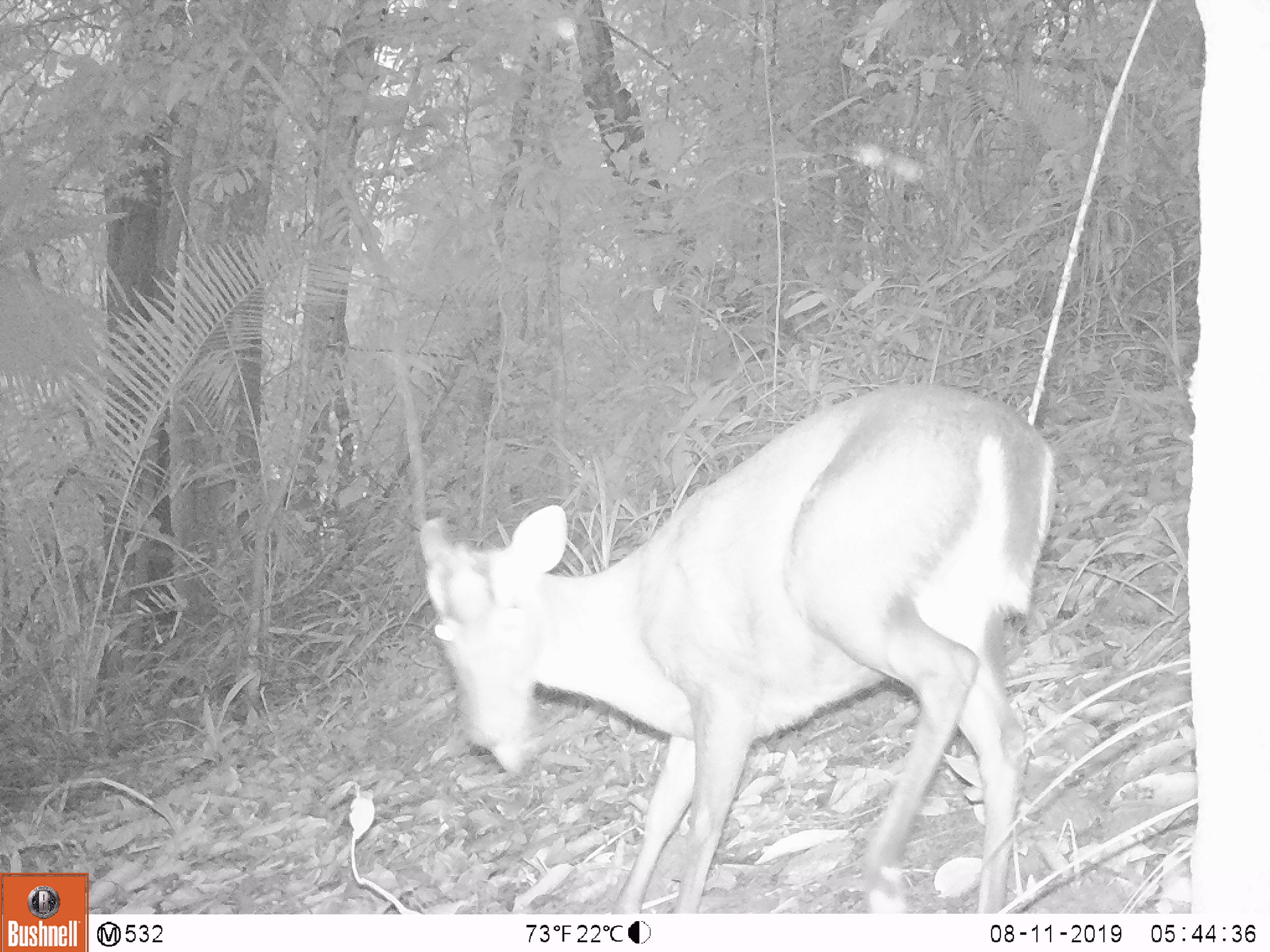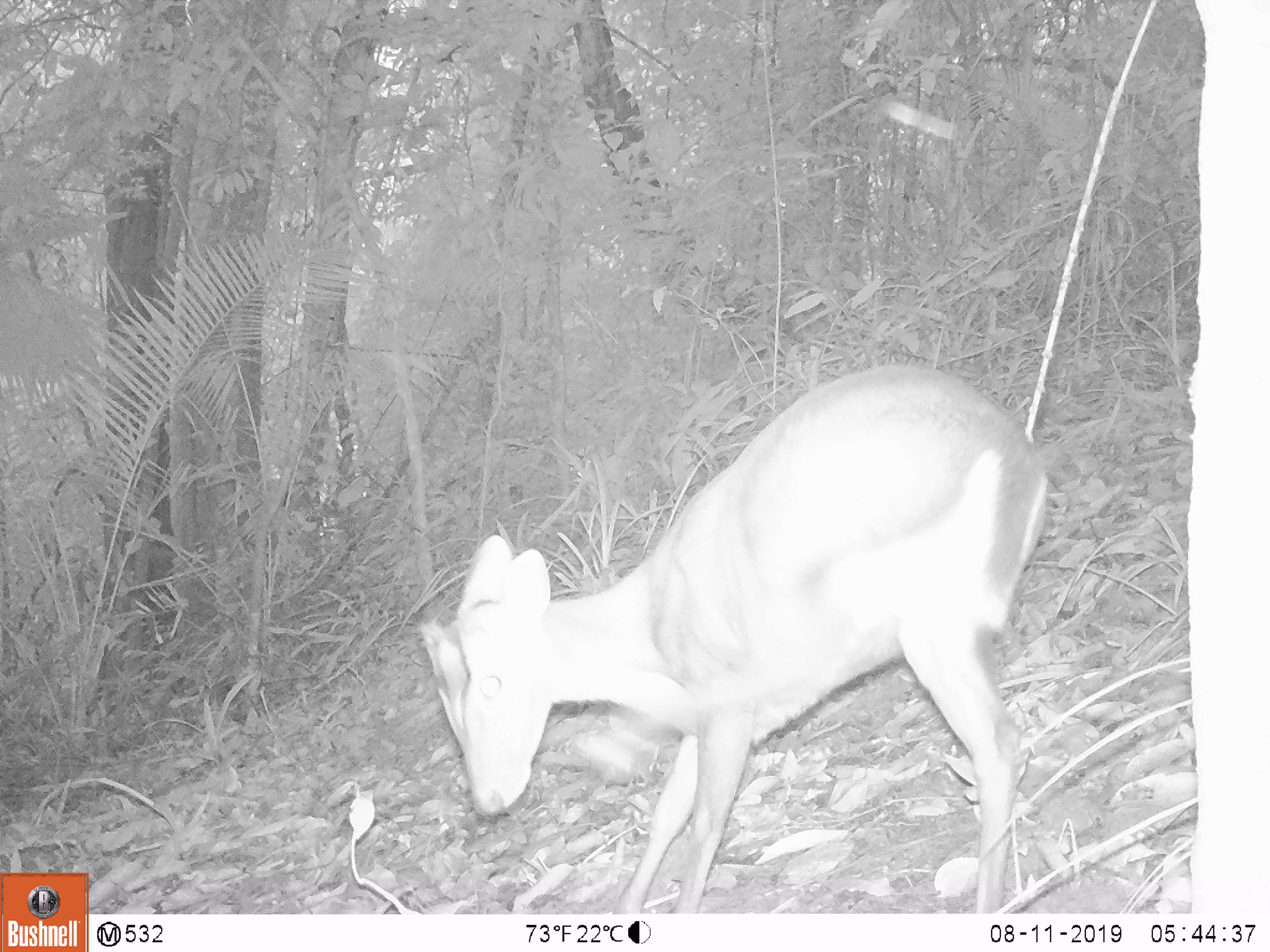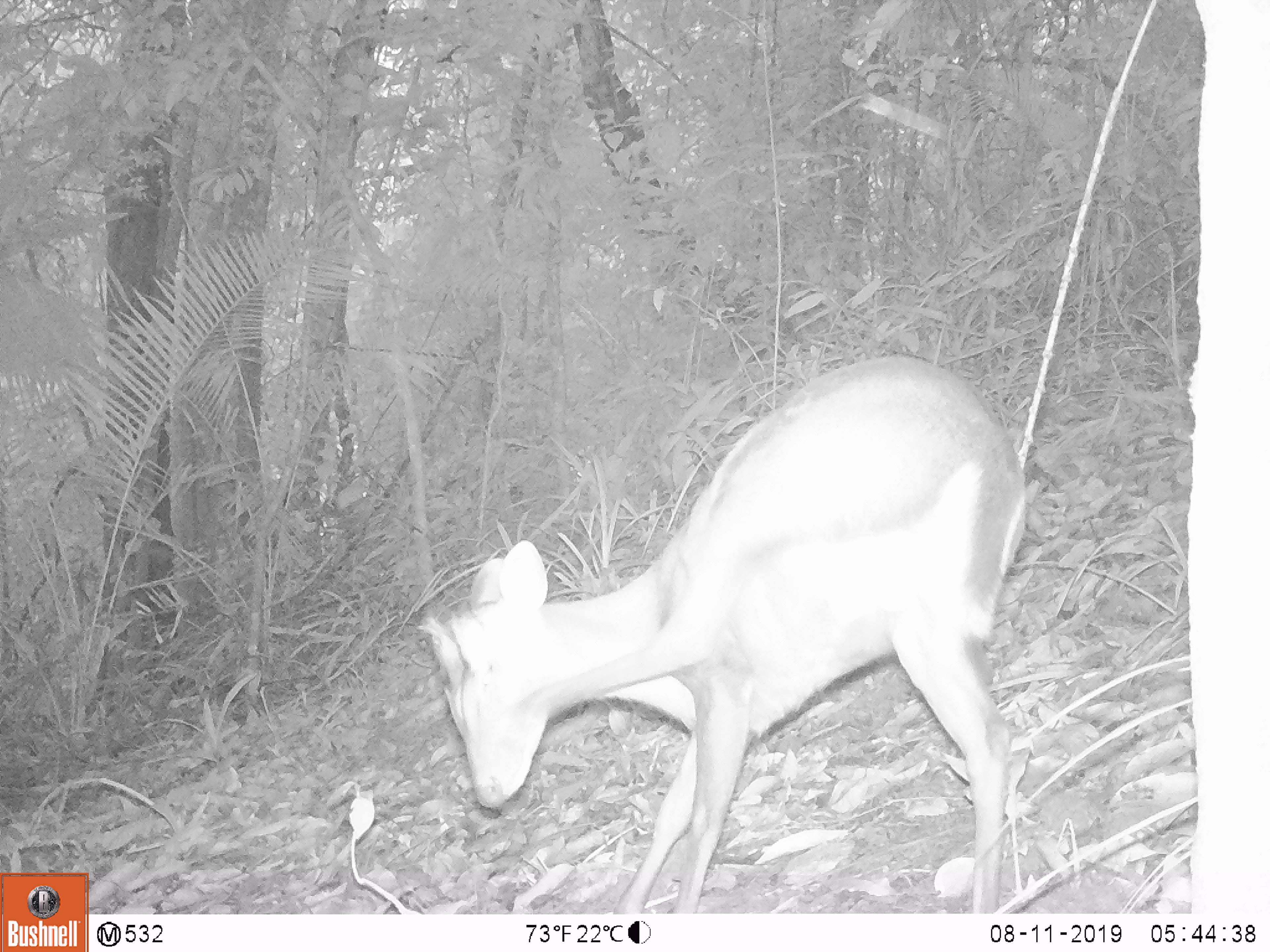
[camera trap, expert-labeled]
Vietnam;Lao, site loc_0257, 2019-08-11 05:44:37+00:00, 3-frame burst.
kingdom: Animalia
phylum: Chordata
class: Mammalia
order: Artiodactyla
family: Cervidae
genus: Muntiacus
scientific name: Muntiacus rooseveltorum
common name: roosevelt's muntjac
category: roosevelts muntjac group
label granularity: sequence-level